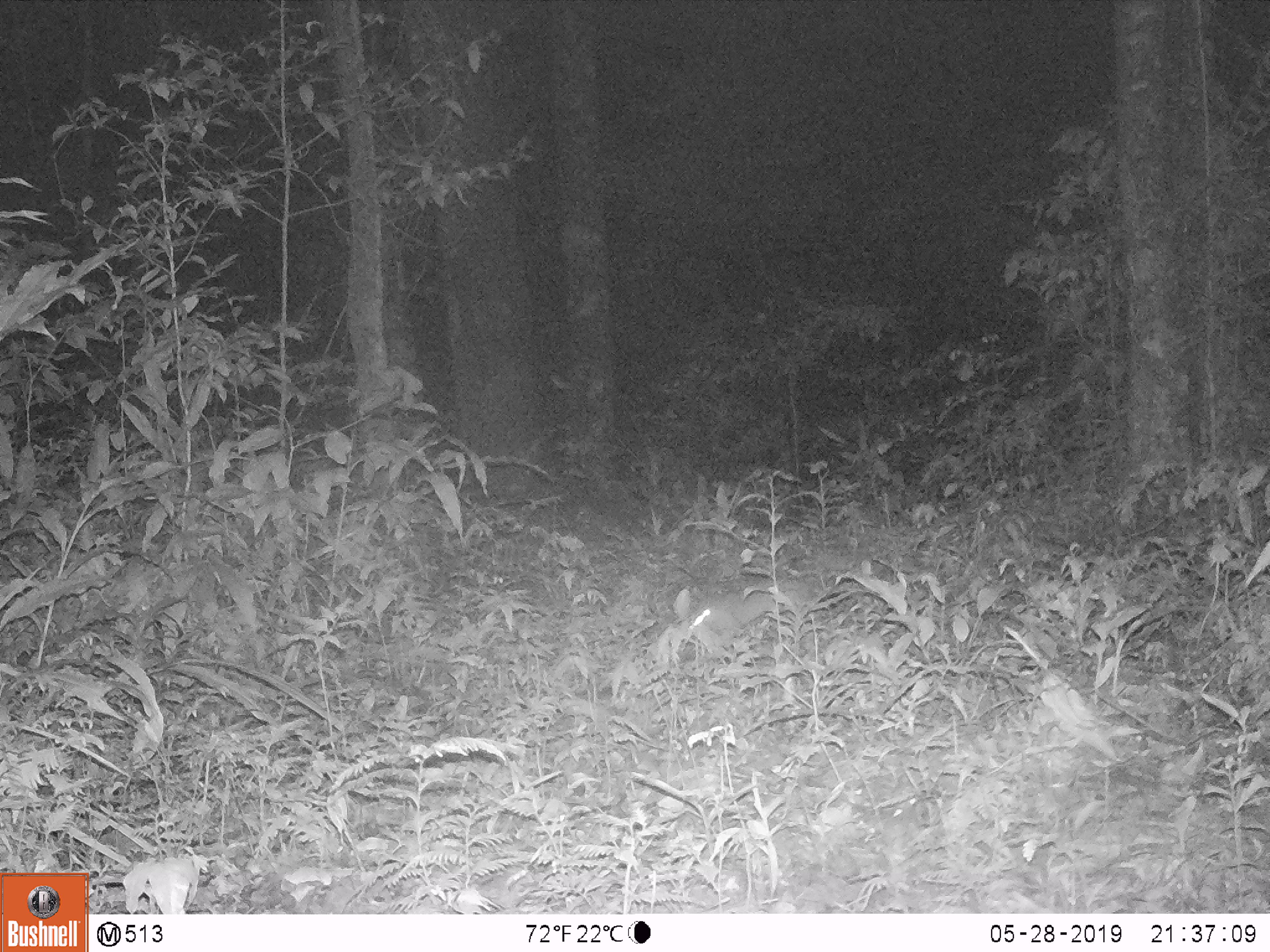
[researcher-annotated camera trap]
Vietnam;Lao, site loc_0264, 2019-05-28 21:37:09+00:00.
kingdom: Animalia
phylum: Chordata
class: Mammalia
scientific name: Mammalia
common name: mammal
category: unidentified small mammal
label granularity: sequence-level